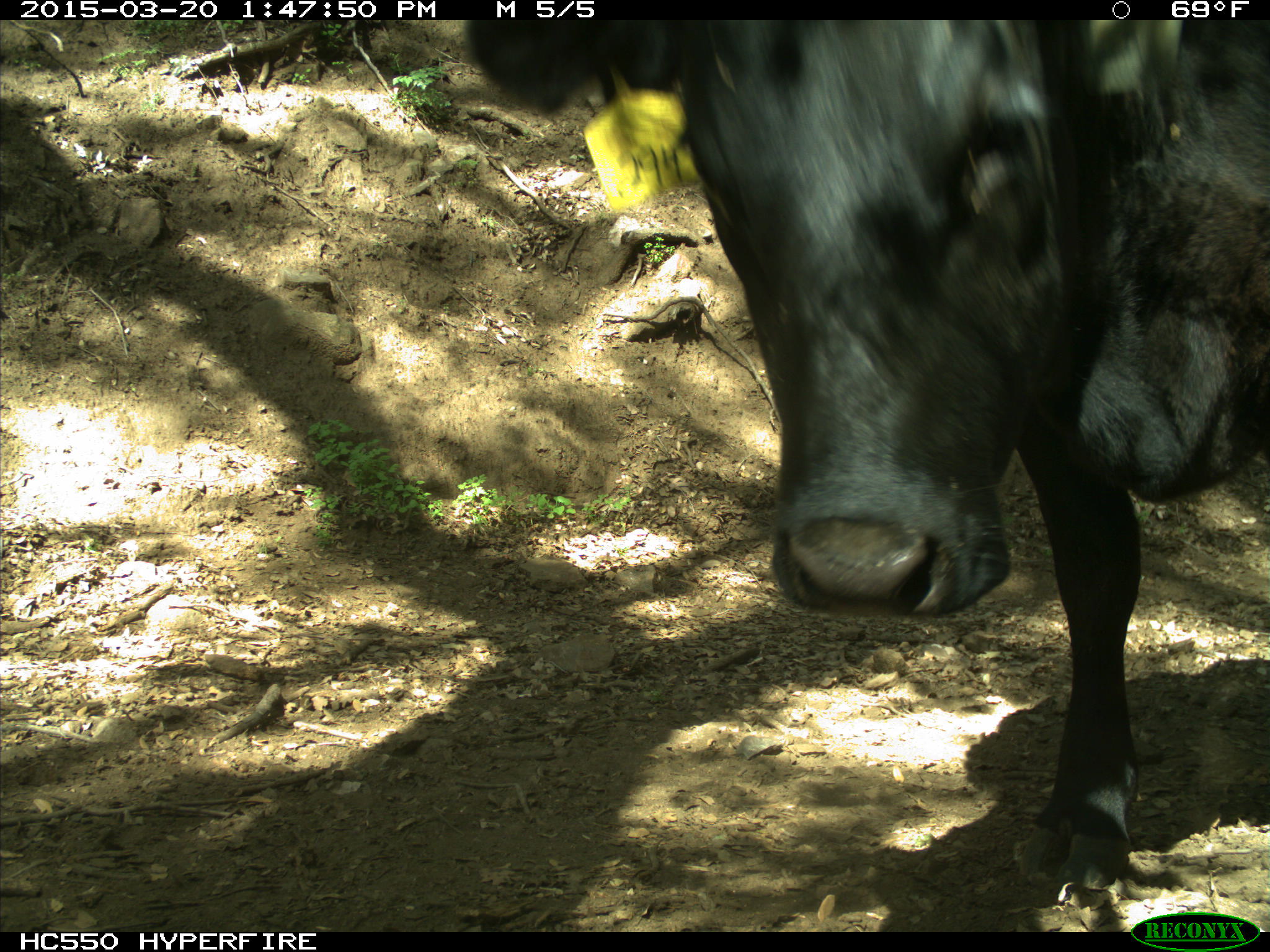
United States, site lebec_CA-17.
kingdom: Animalia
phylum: Chordata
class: Mammalia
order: Artiodactyla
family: Bovidae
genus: Bos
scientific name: Bos taurus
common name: domestic cow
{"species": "Bos taurus (domestic cow)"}